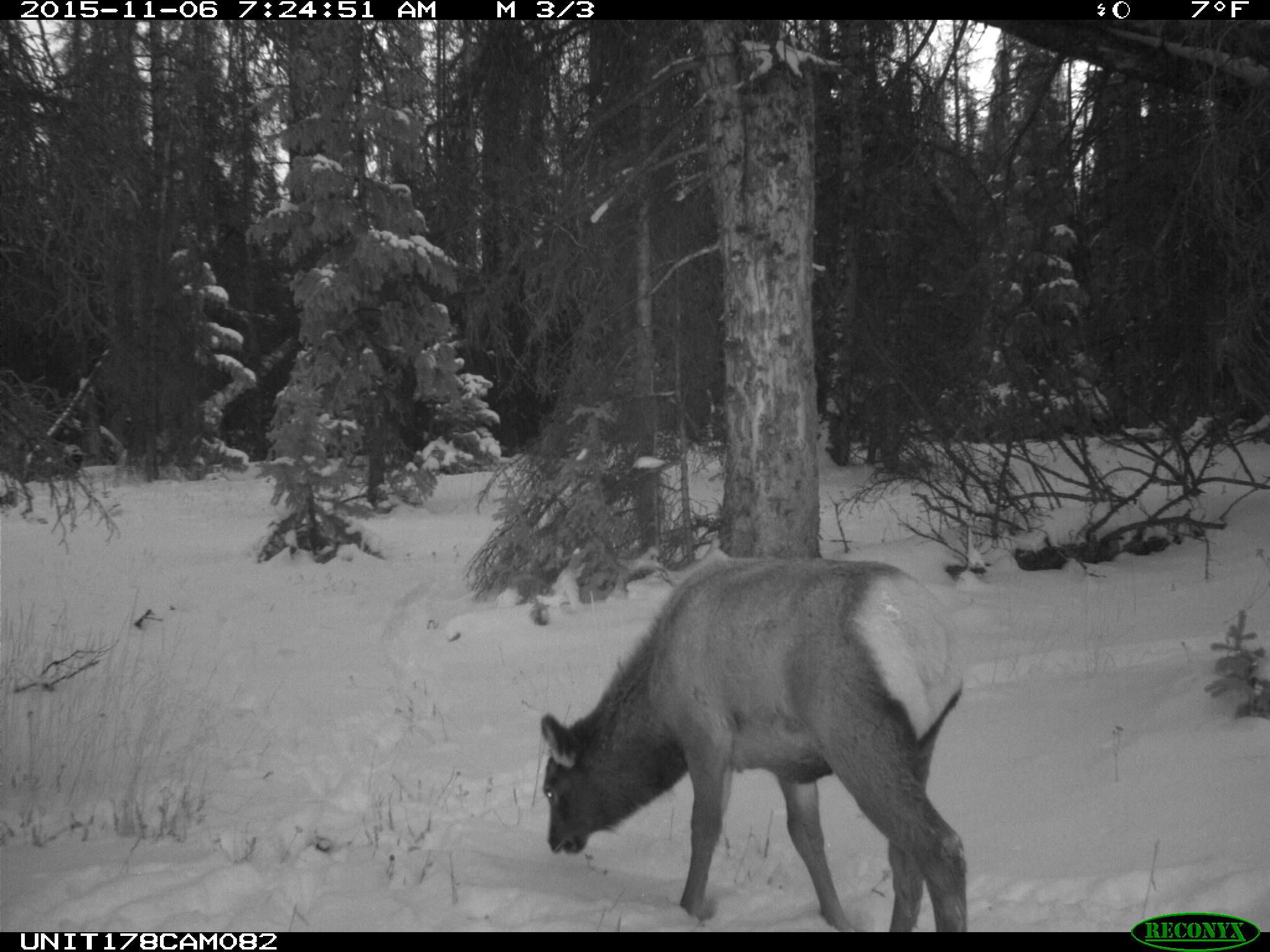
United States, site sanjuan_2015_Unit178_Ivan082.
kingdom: Animalia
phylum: Chordata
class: Mammalia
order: Artiodactyla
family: Cervidae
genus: Cervus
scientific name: Cervus elaphus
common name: red deer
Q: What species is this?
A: Cervus elaphus (red deer).